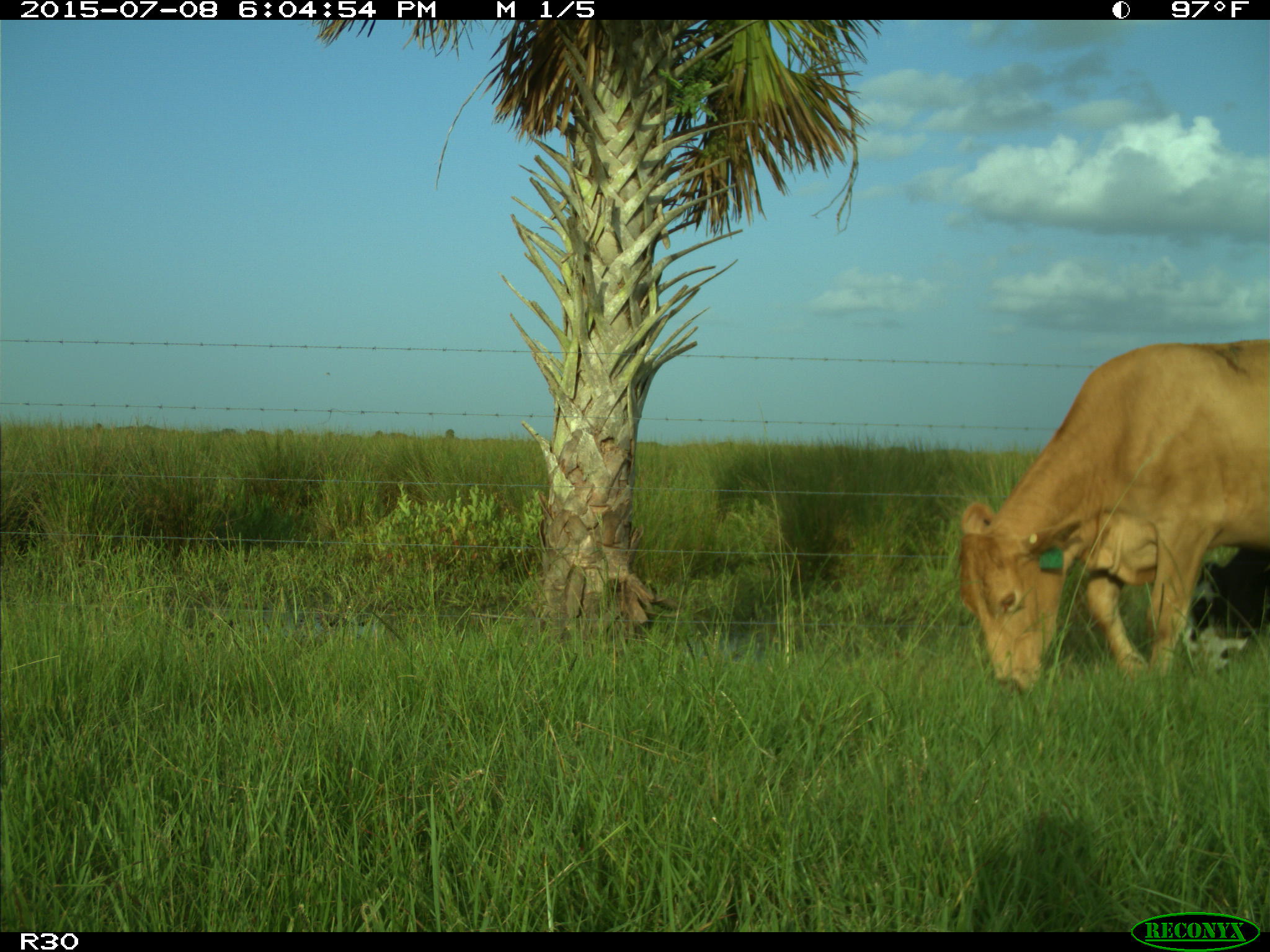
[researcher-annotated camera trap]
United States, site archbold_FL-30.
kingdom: Animalia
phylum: Chordata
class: Mammalia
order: Artiodactyla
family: Bovidae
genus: Bos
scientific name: Bos taurus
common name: domestic cow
Bos taurus (domestic cow).